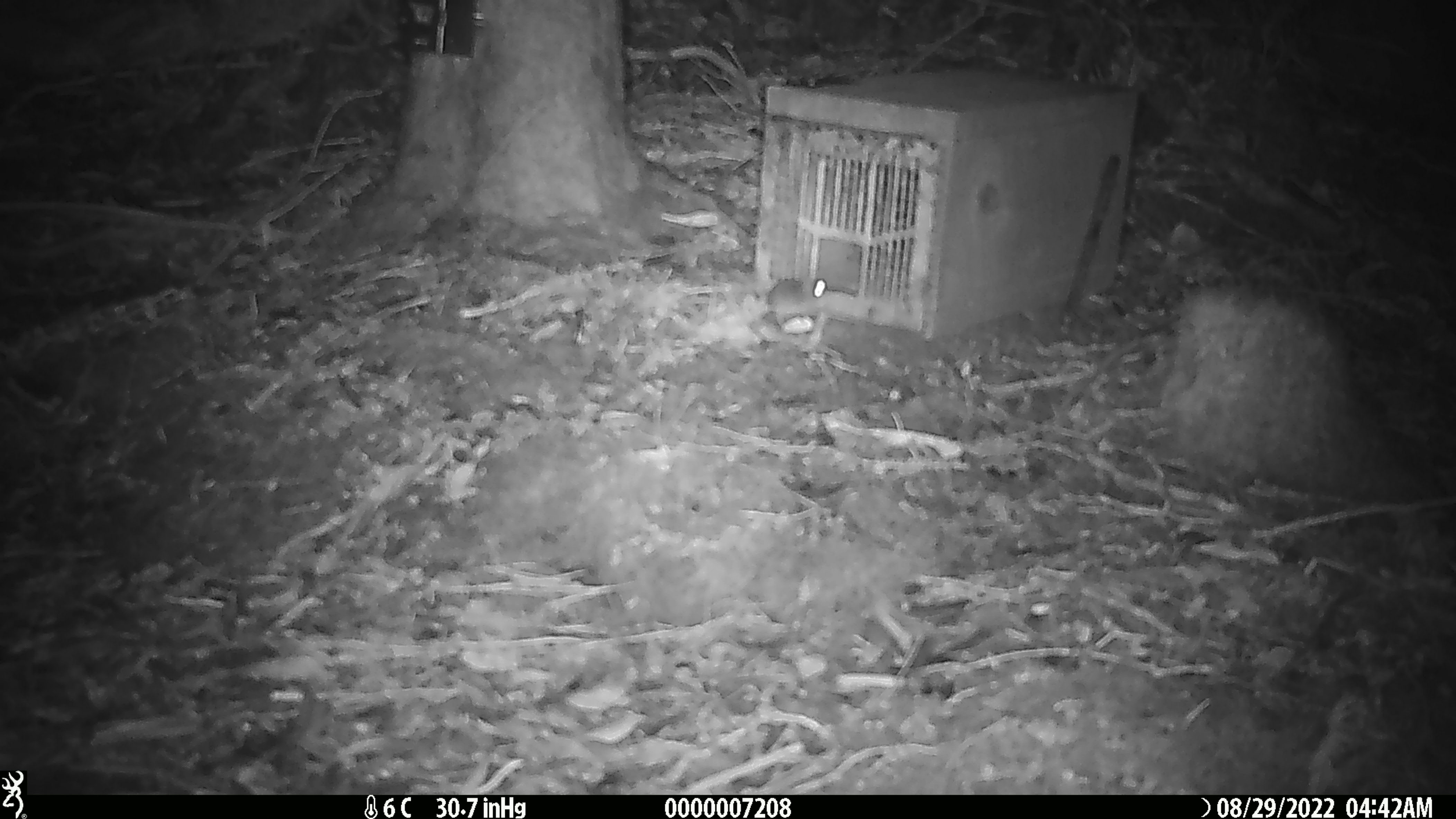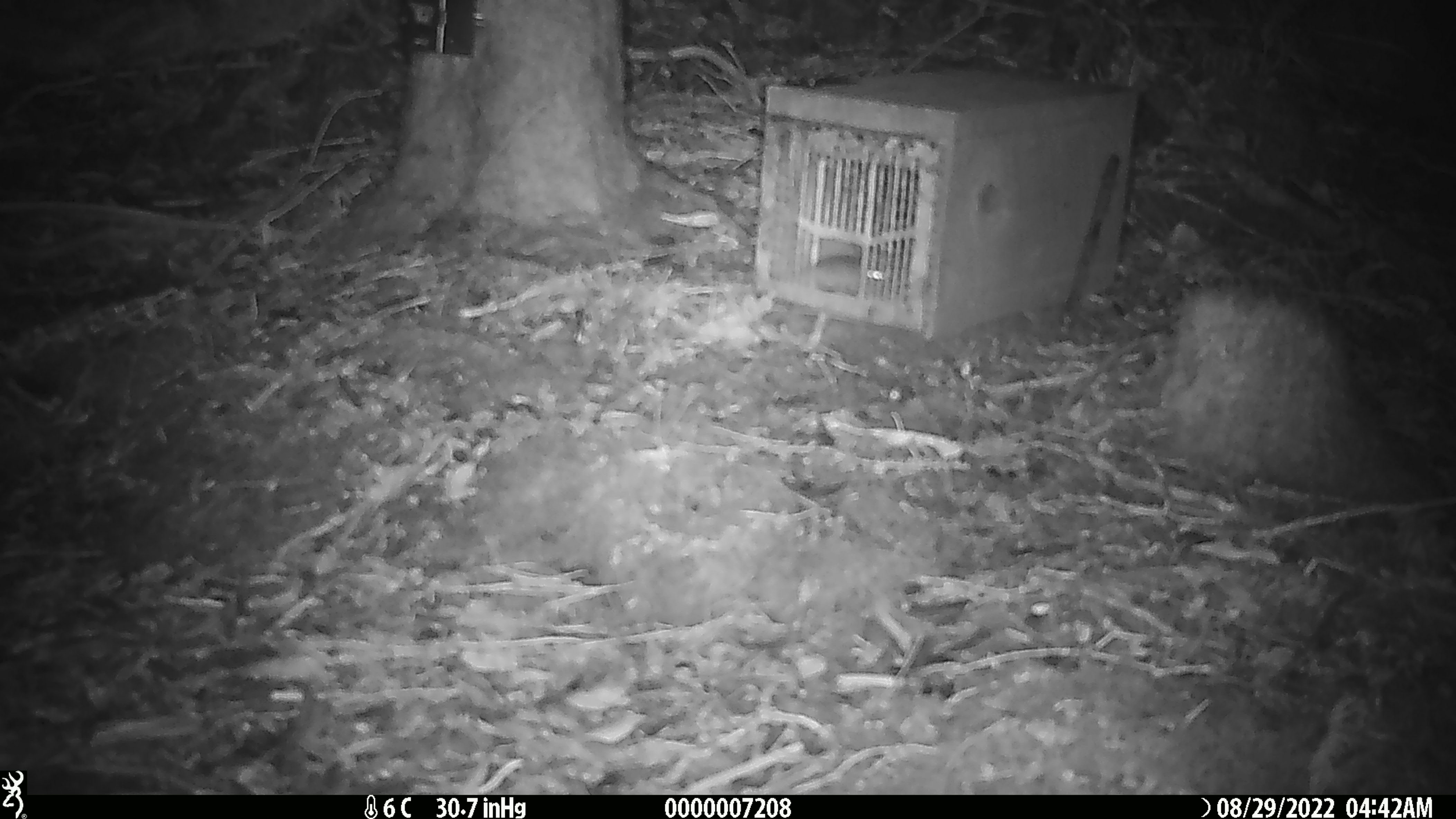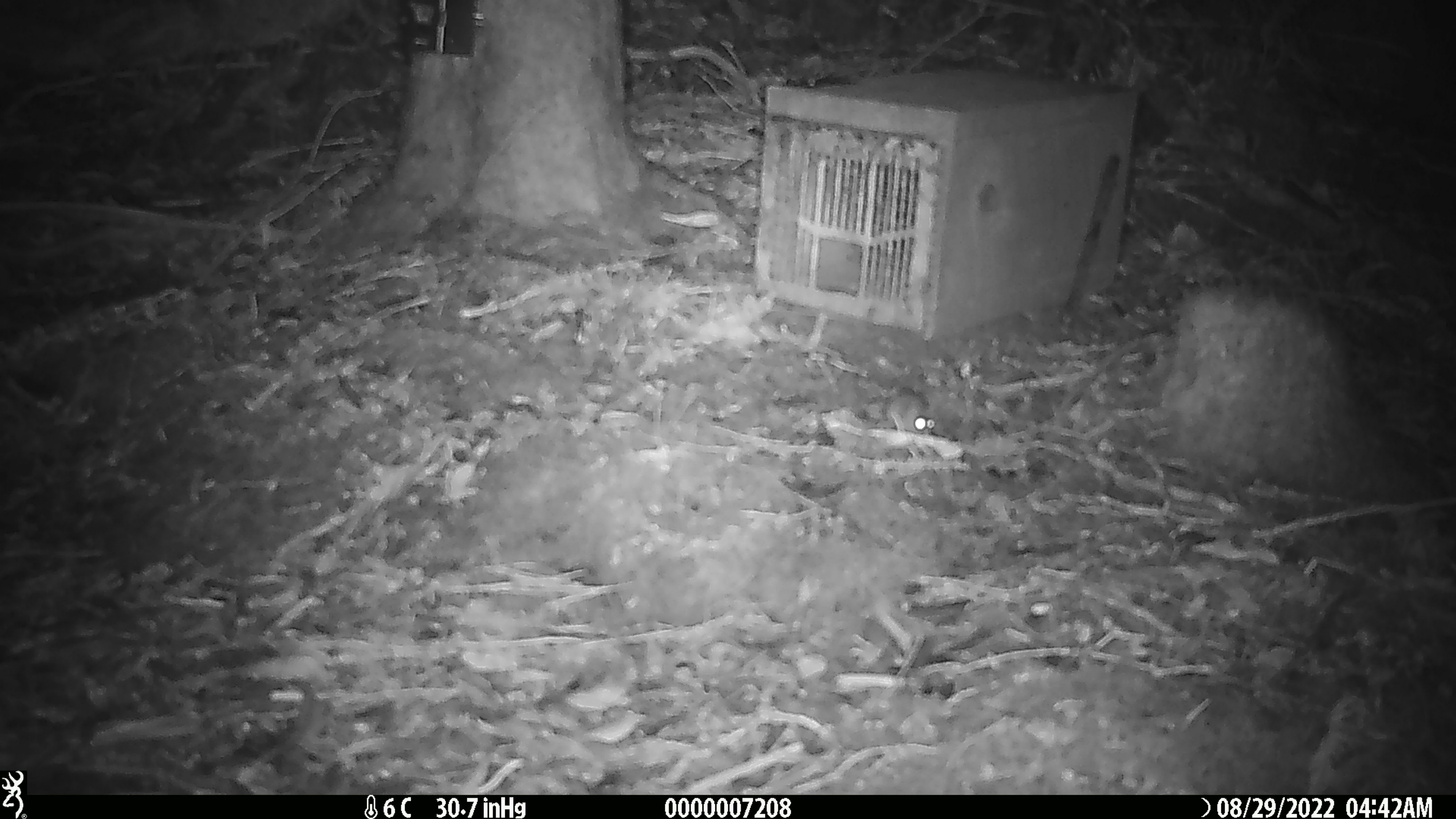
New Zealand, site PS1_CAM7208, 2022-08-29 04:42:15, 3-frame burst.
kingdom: Animalia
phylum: Chordata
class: Mammalia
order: Rodentia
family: Muridae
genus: Mus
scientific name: Mus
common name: mouse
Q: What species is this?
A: Mouse (Mus).